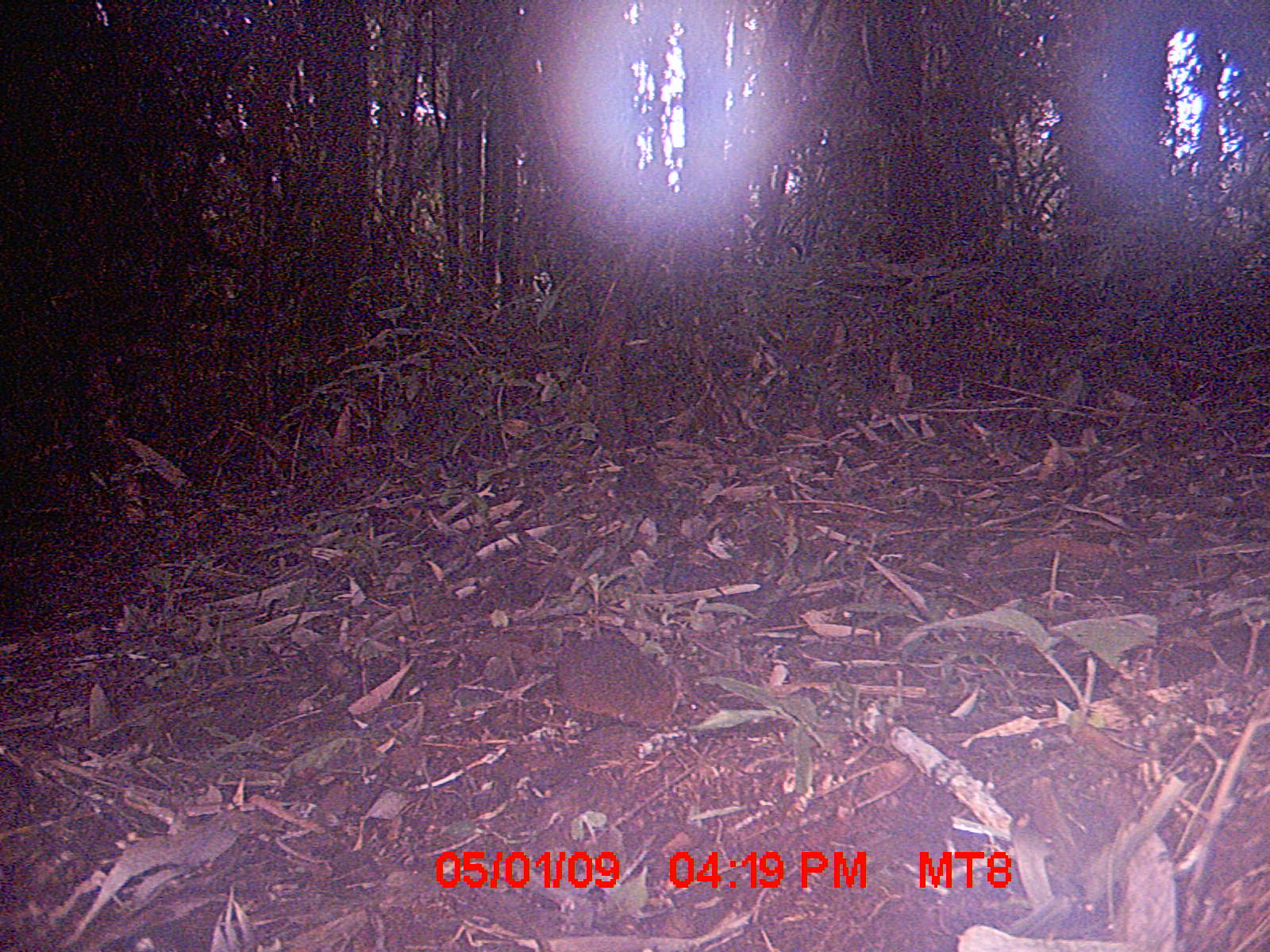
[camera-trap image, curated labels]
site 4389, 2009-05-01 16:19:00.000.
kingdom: Animalia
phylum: Chordata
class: Mammalia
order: Rodentia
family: Nesomyidae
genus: Nesomys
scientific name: Nesomys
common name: nesomys rodents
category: nesomys sp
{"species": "nesomys sp (nesomys rodents) (Nesomys)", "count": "1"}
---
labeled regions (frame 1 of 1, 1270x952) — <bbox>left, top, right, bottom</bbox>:
nesomys sp: <bbox>556, 629, 681, 728</bbox>